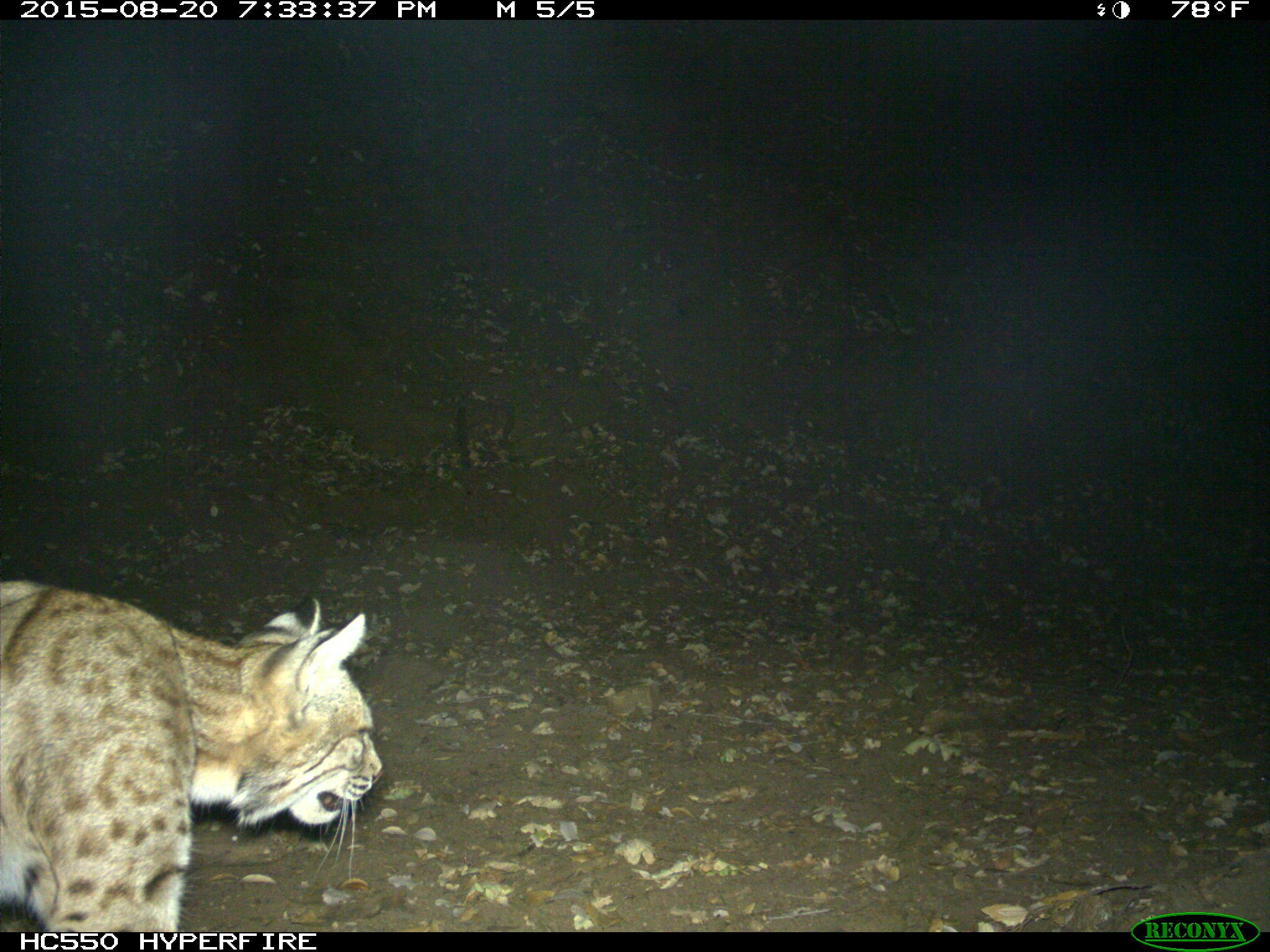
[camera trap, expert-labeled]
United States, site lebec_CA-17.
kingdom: Animalia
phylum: Chordata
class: Mammalia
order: Carnivora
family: Felidae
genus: Lynx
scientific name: Lynx rufus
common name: bobcat